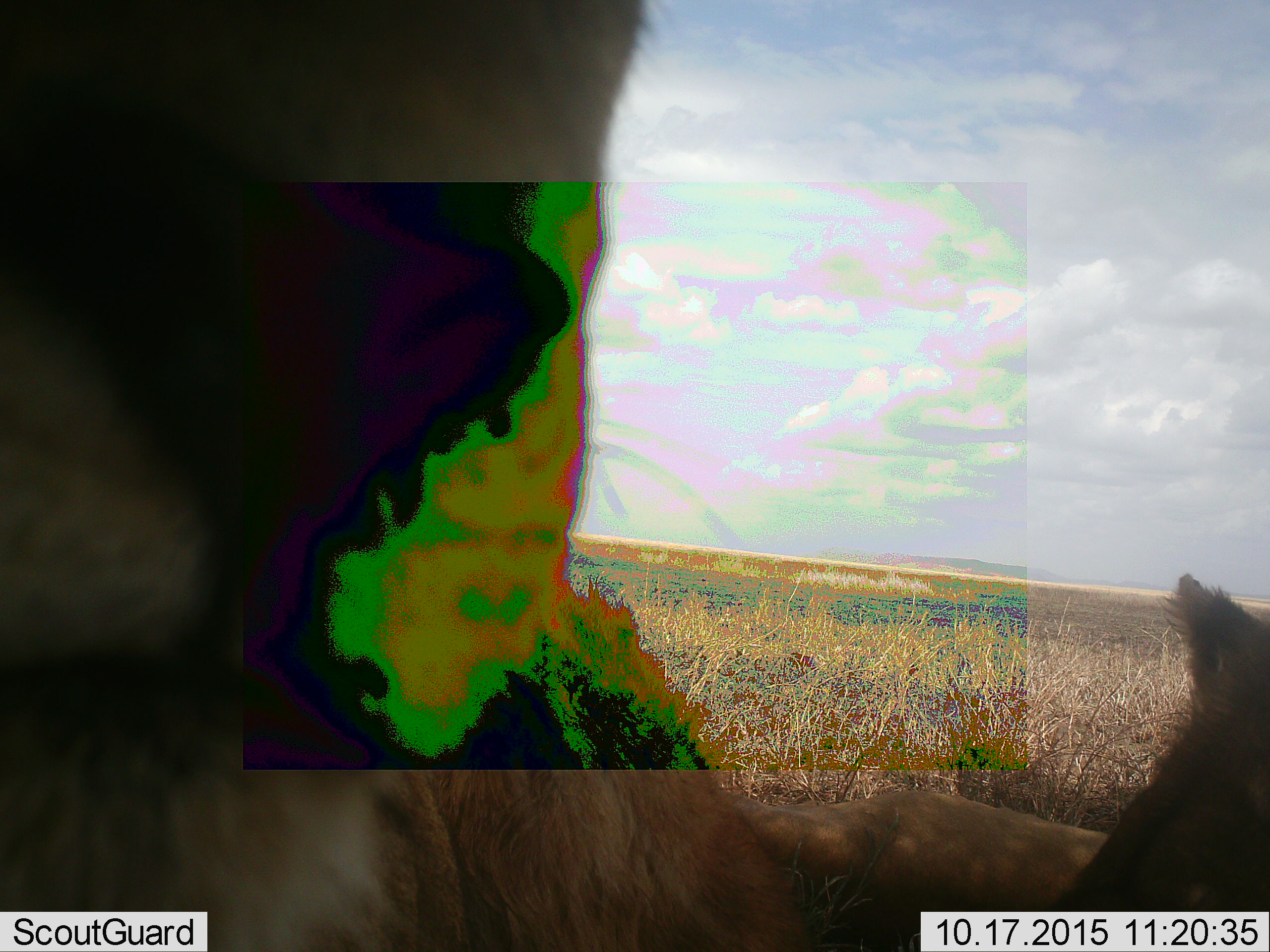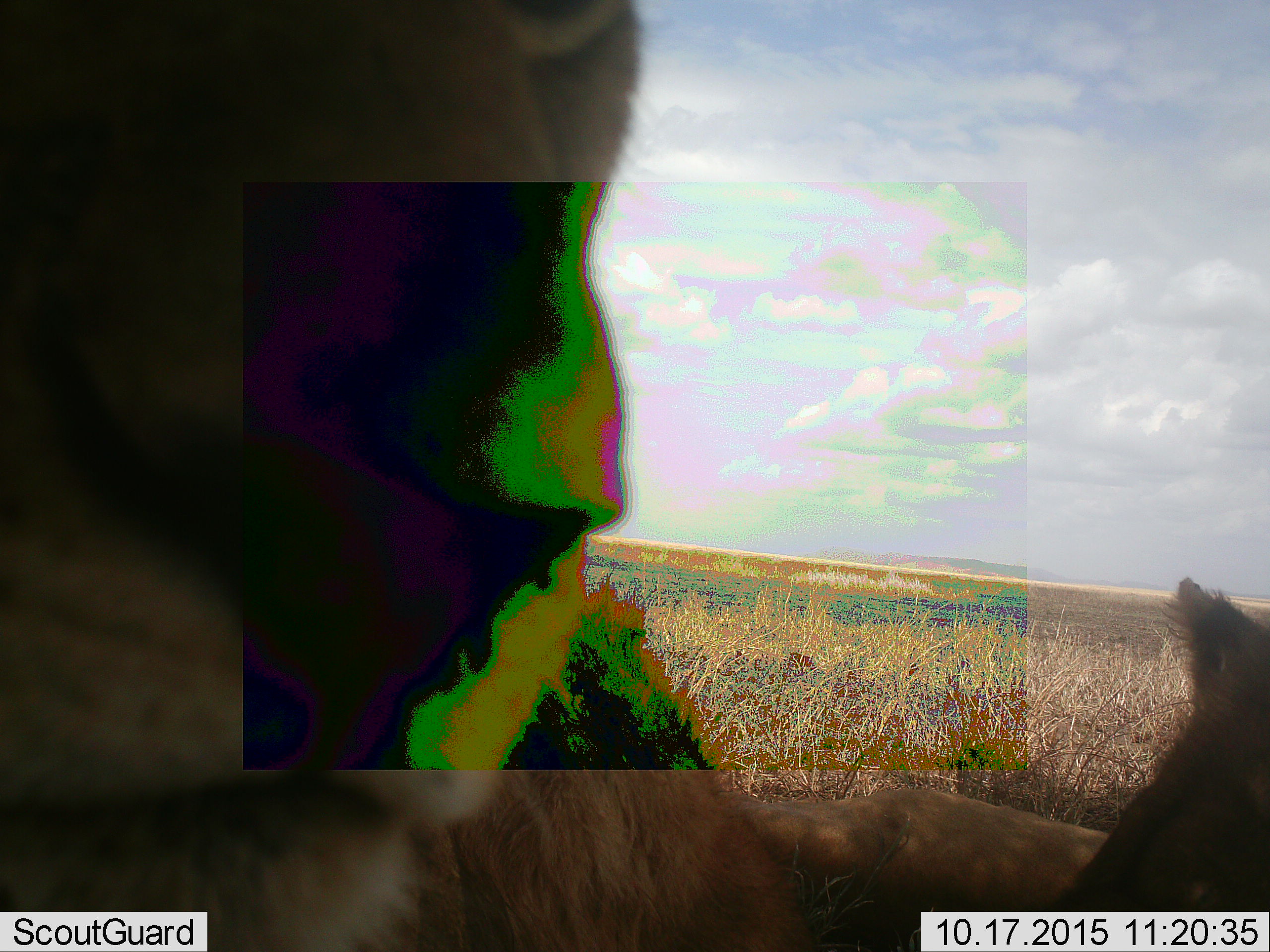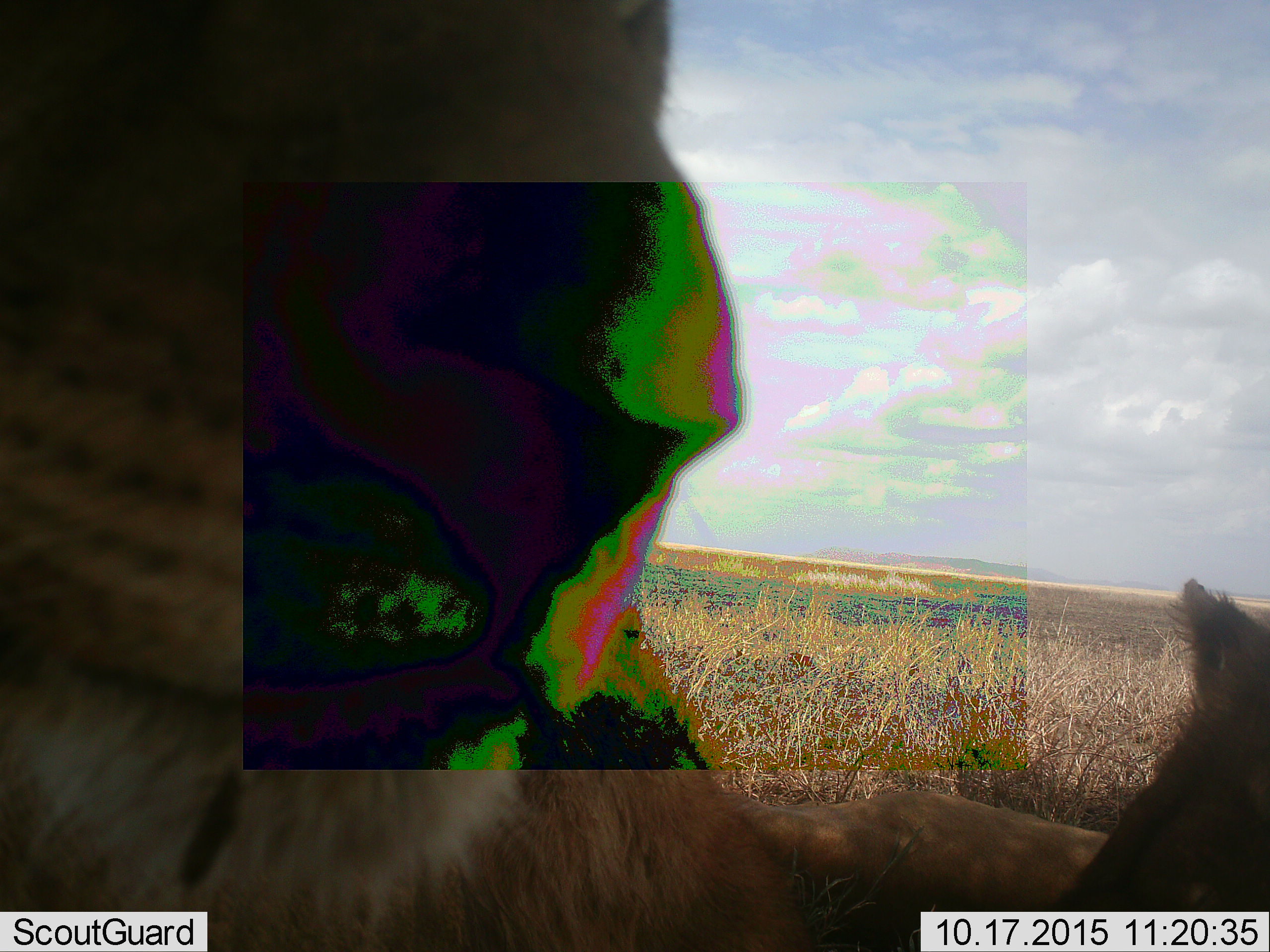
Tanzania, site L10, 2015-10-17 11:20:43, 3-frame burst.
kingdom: Animalia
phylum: Chordata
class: Mammalia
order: Carnivora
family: Felidae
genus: Panthera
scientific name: Panthera leo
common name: lion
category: lionfemale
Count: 2.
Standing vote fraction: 0%.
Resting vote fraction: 100%.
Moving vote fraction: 17%.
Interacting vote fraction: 17%.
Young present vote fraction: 33%.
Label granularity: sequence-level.